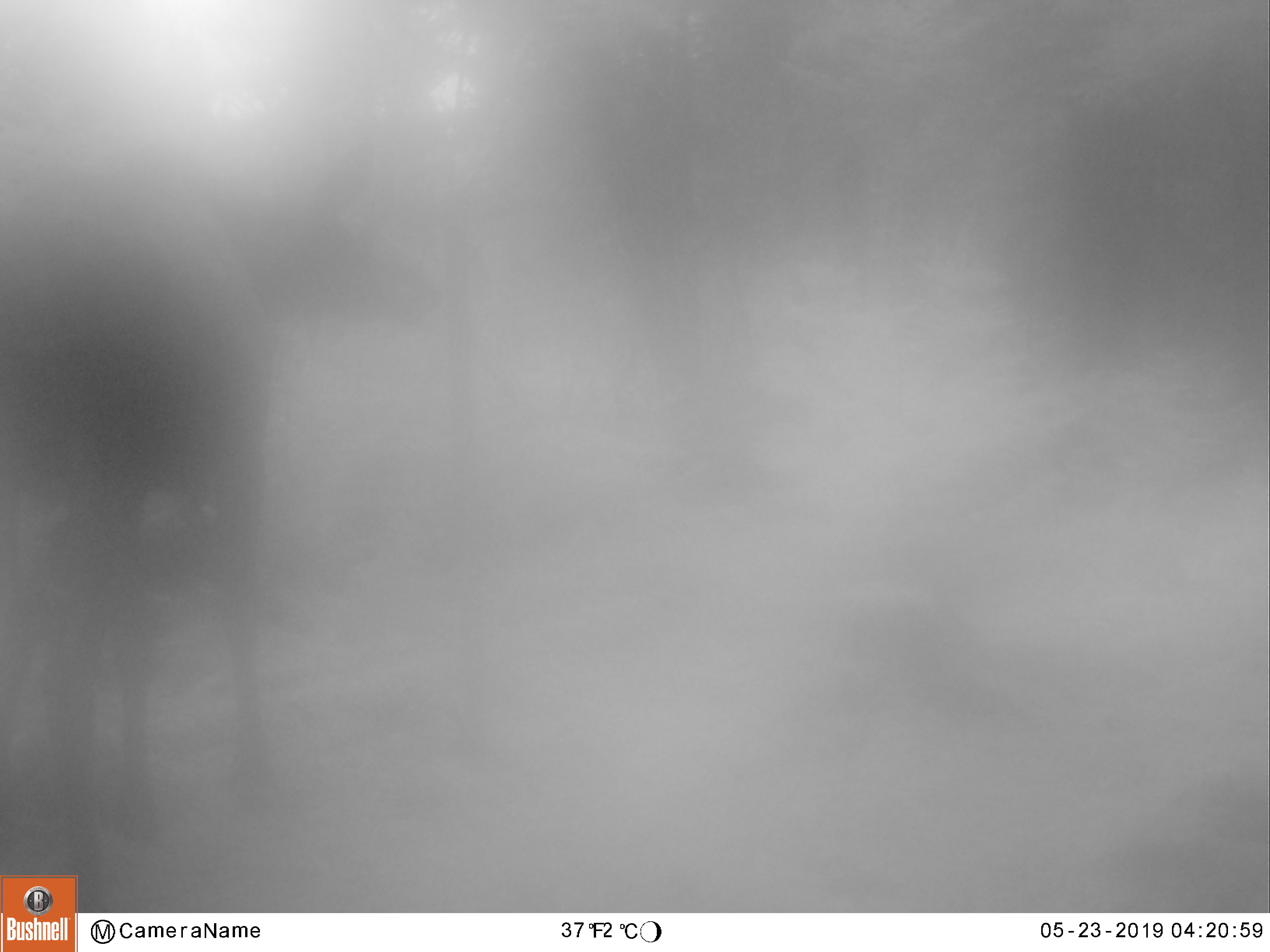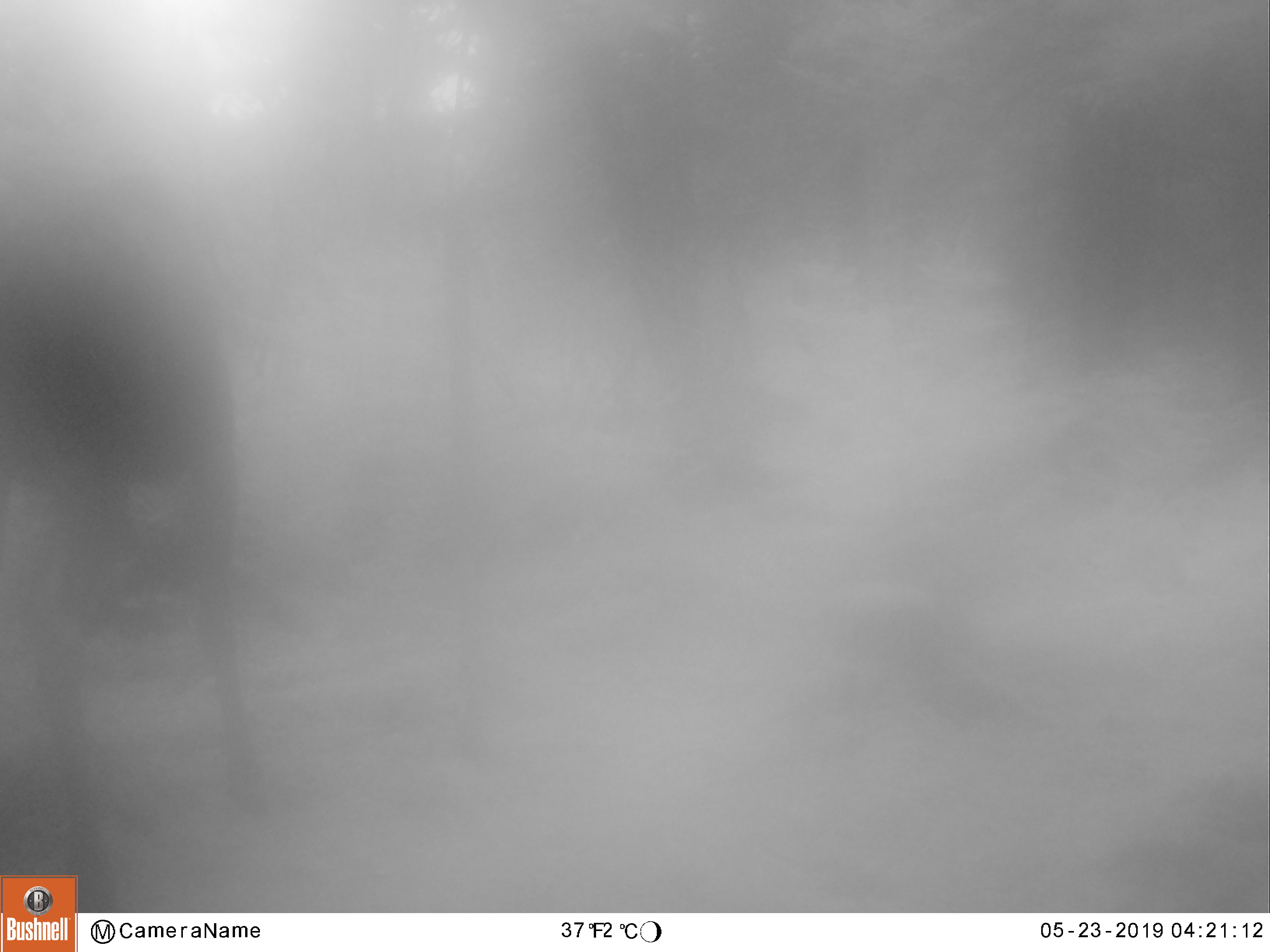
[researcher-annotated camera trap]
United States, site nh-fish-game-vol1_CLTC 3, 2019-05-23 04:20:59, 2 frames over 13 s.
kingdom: Animalia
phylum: Chordata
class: Mammalia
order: Artiodactyla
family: Cervidae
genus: Alces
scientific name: Alces alces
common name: moose